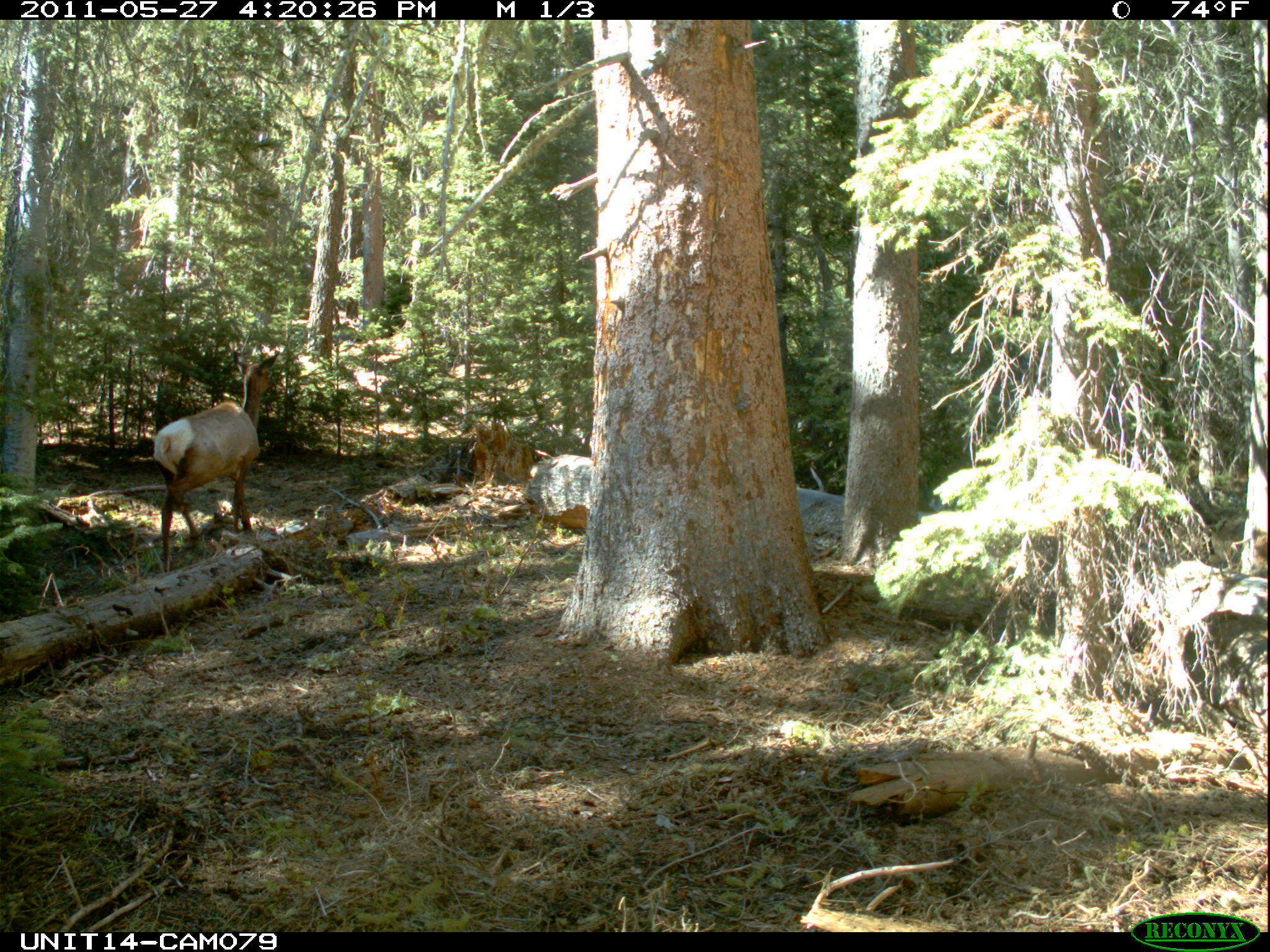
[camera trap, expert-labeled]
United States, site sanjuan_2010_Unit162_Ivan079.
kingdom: Animalia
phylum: Chordata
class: Mammalia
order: Artiodactyla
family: Cervidae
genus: Cervus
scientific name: Cervus elaphus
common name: red deer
Cervus elaphus (red deer).